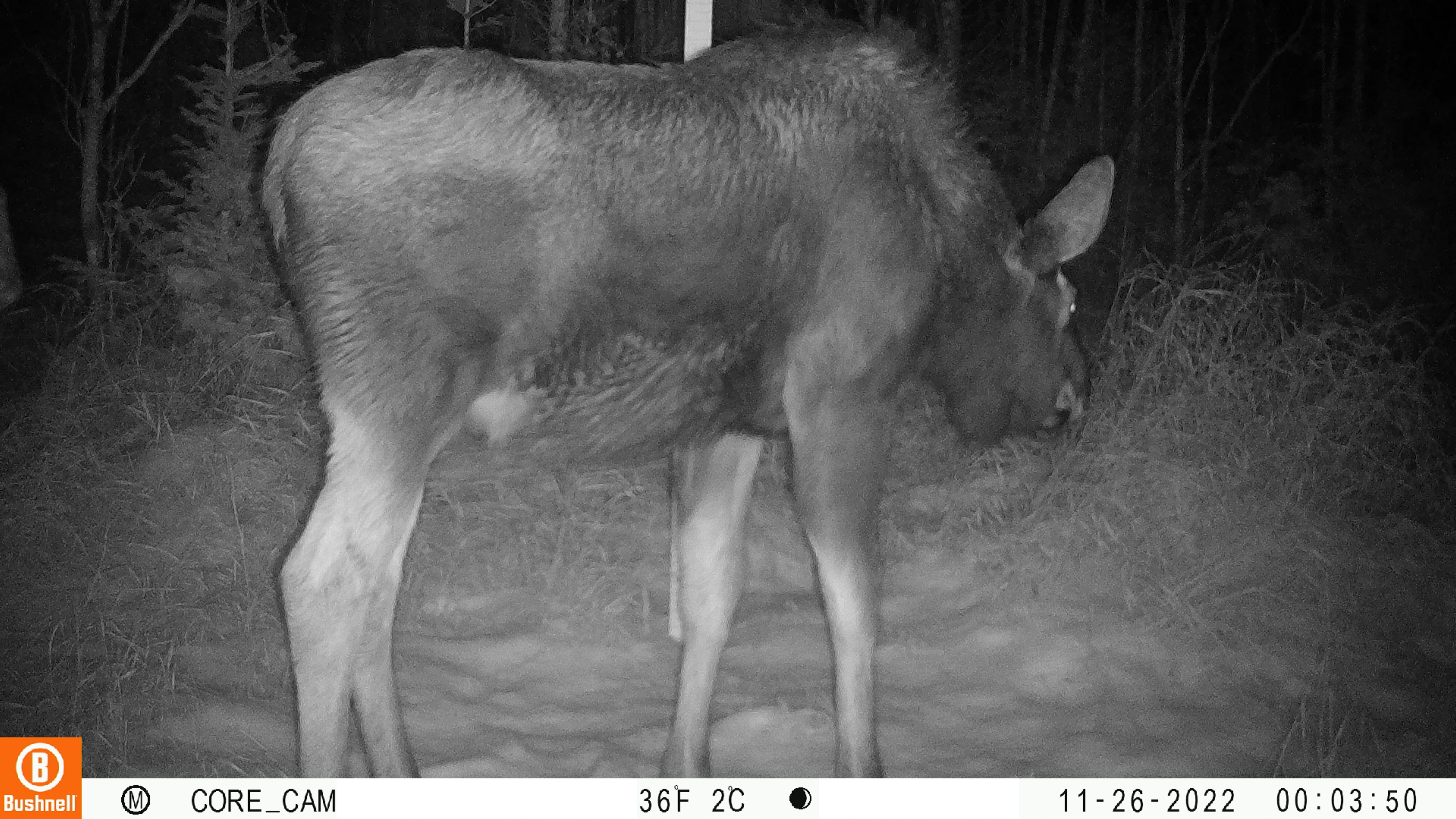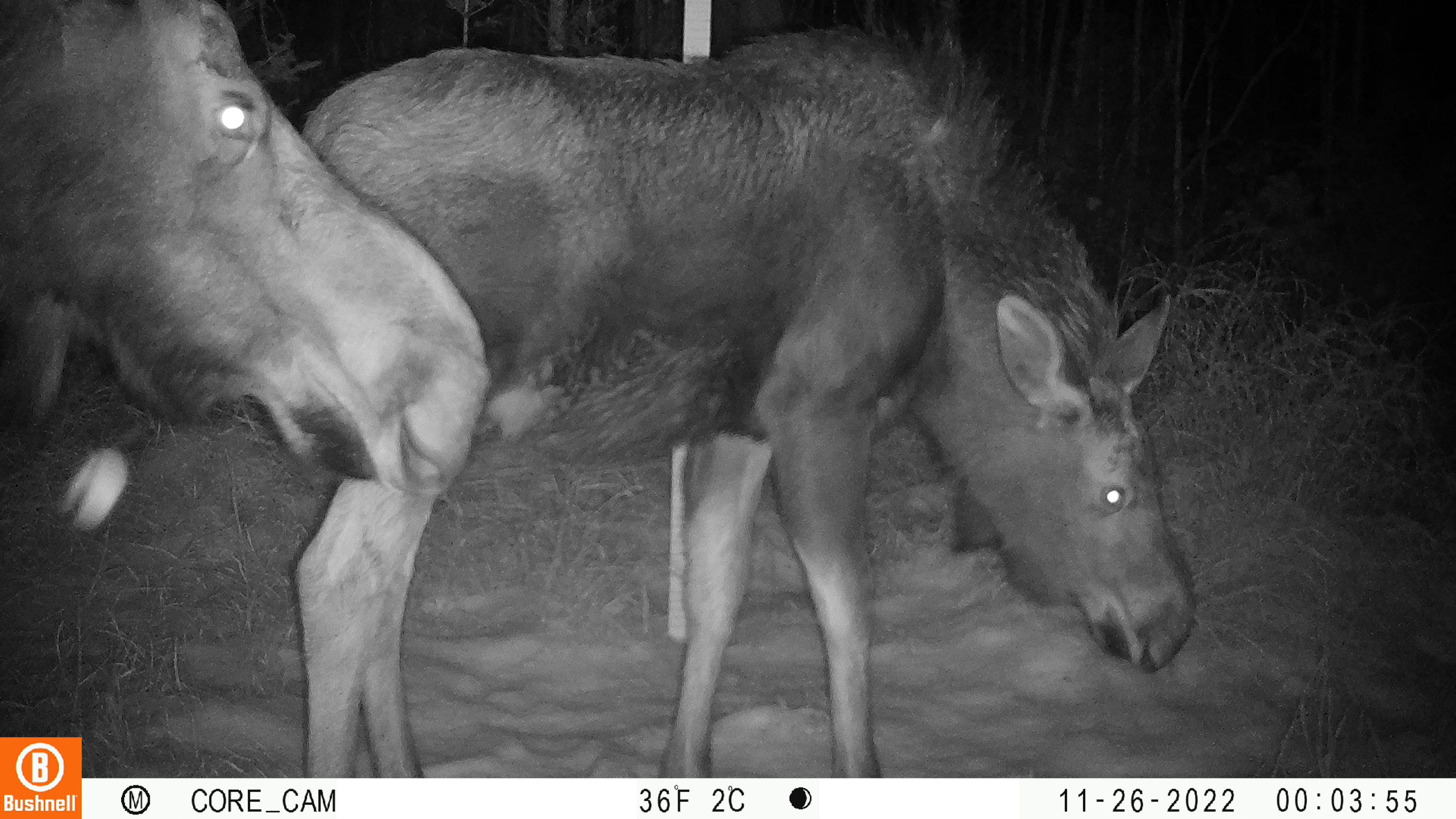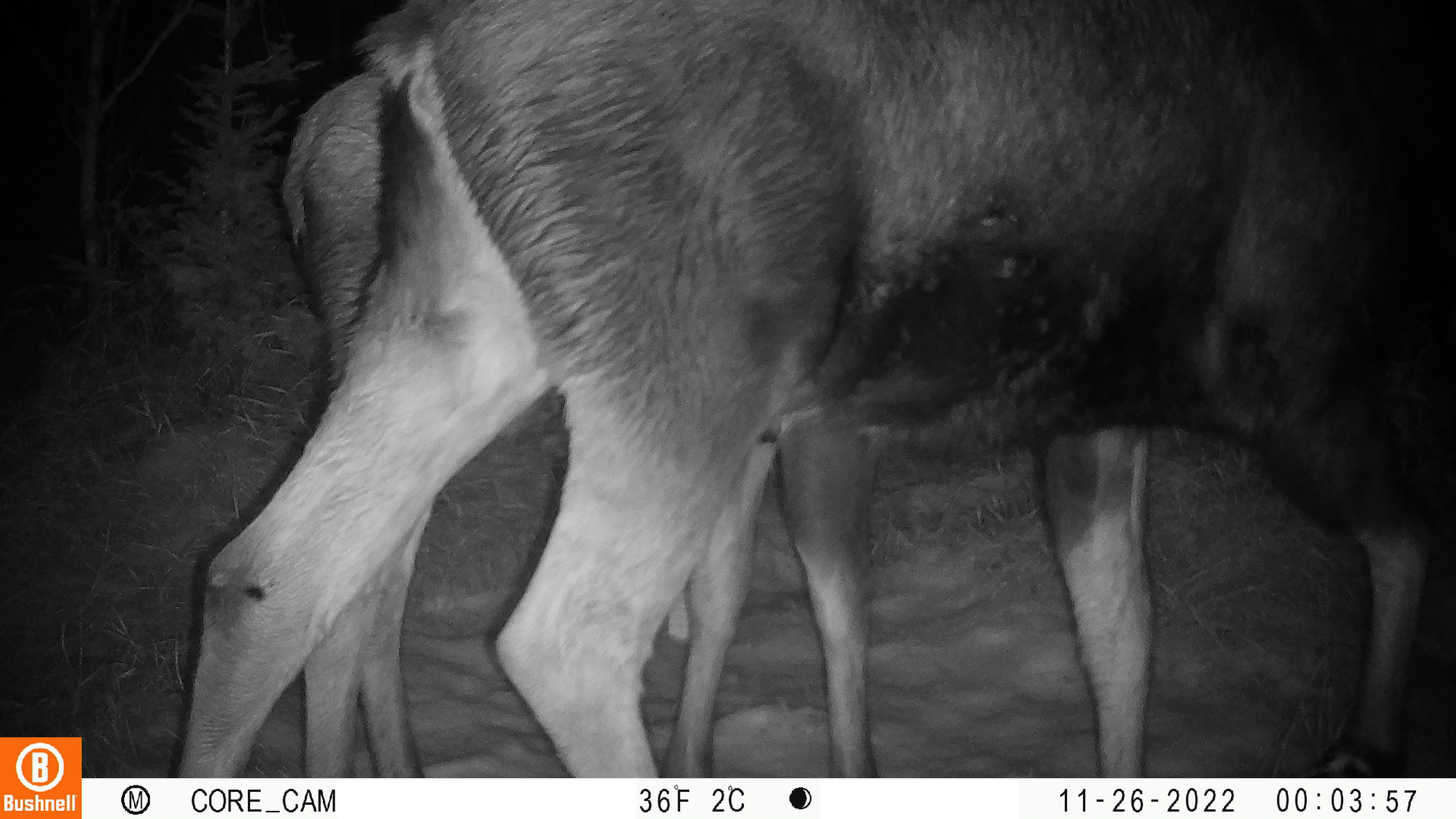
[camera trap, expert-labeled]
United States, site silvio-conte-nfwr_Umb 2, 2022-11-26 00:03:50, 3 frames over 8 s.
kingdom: Animalia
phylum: Chordata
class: Mammalia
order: Artiodactyla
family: Cervidae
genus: Alces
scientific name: Alces alces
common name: moose